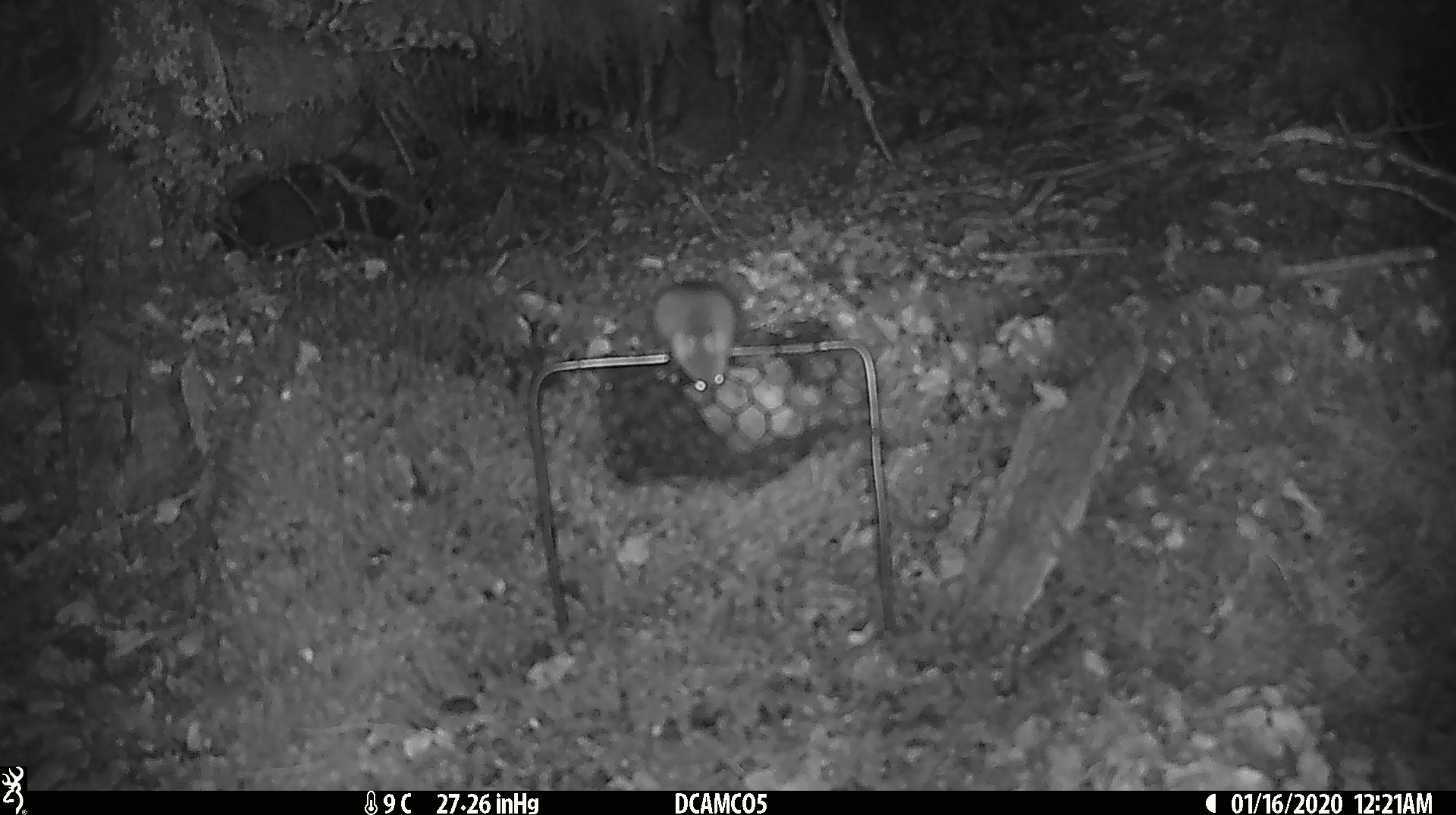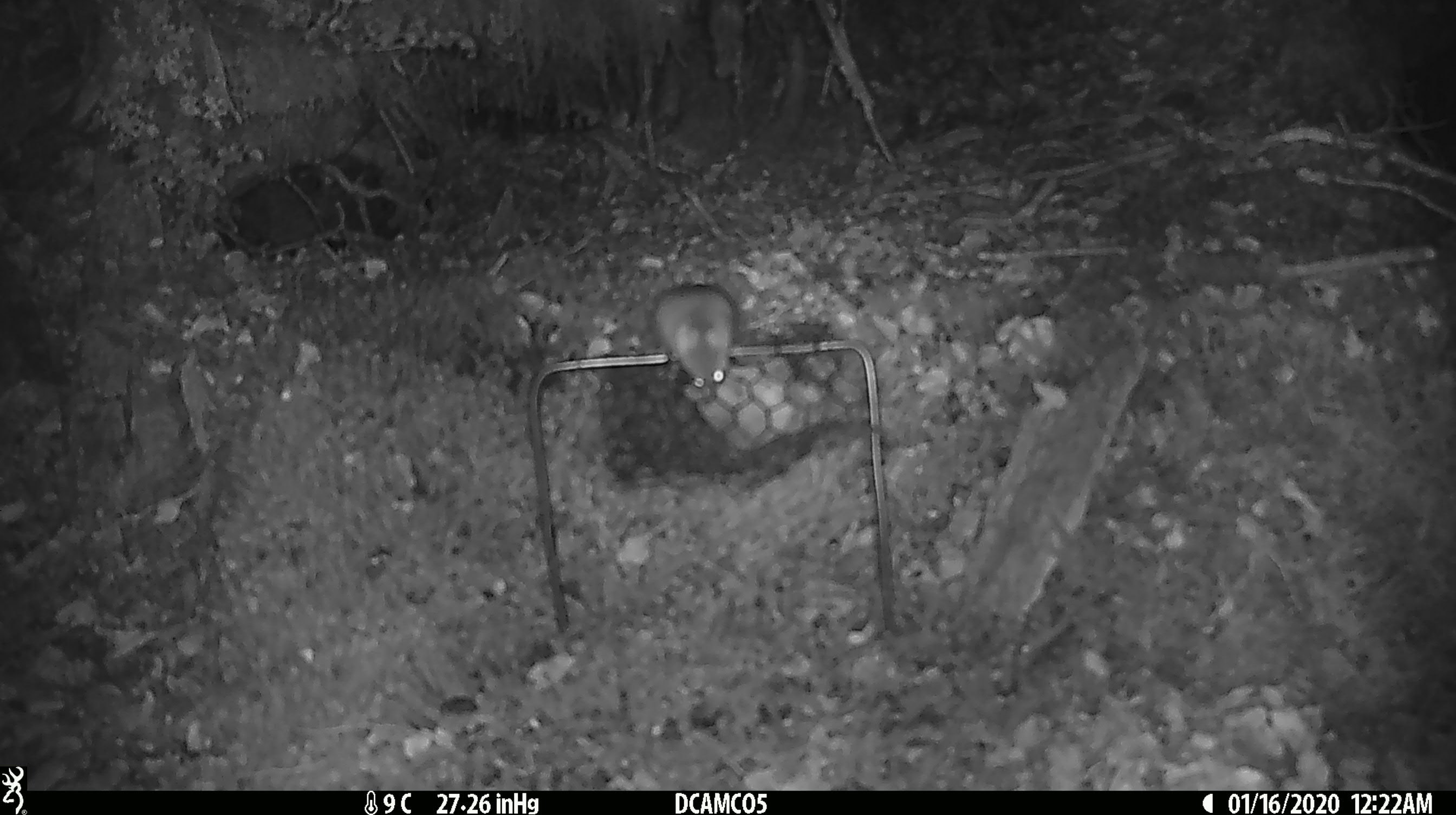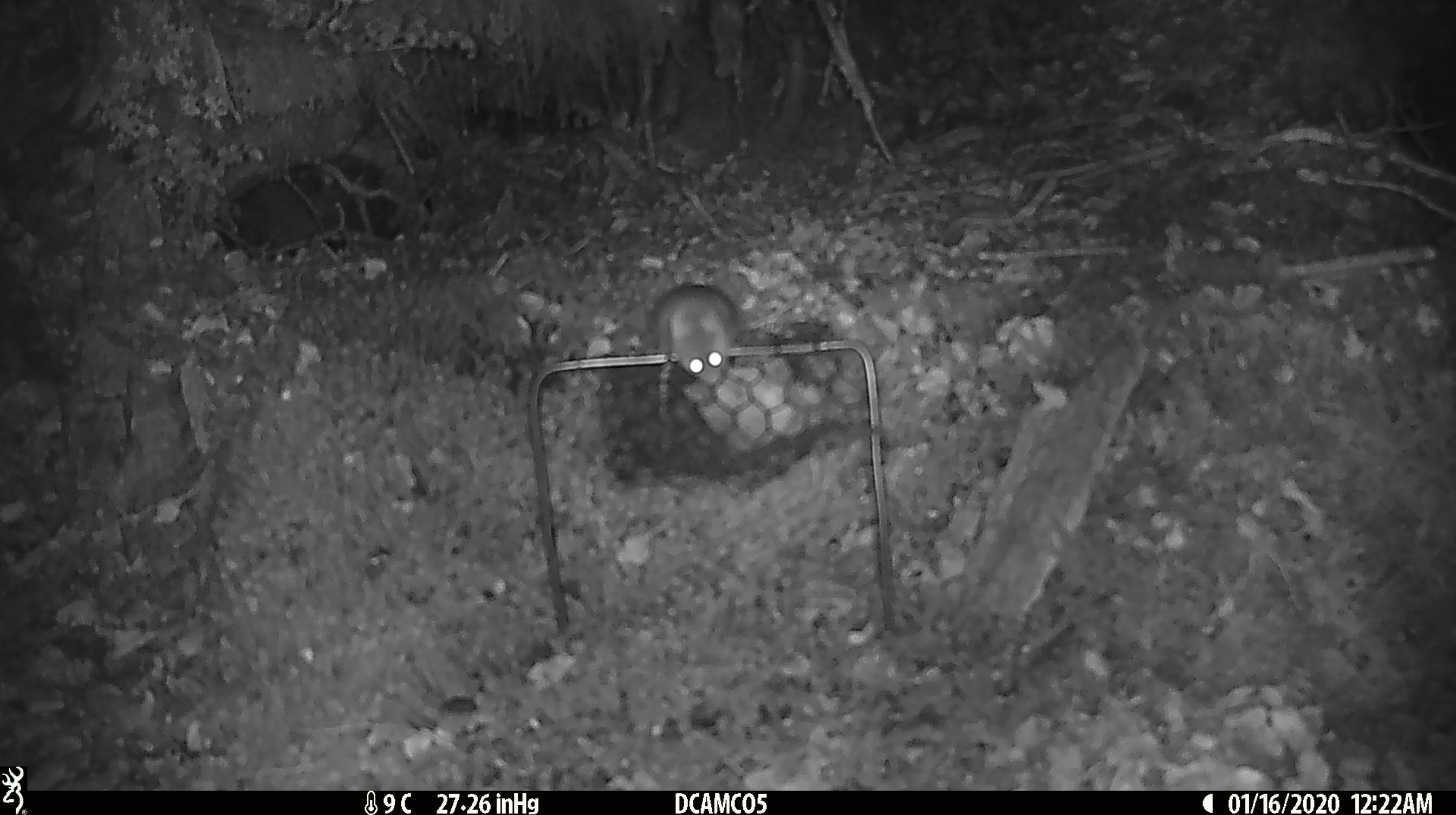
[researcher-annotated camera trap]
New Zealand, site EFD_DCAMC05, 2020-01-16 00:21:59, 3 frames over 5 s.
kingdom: Animalia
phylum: Chordata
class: Mammalia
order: Rodentia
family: Muridae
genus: Mus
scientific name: Mus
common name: mouse